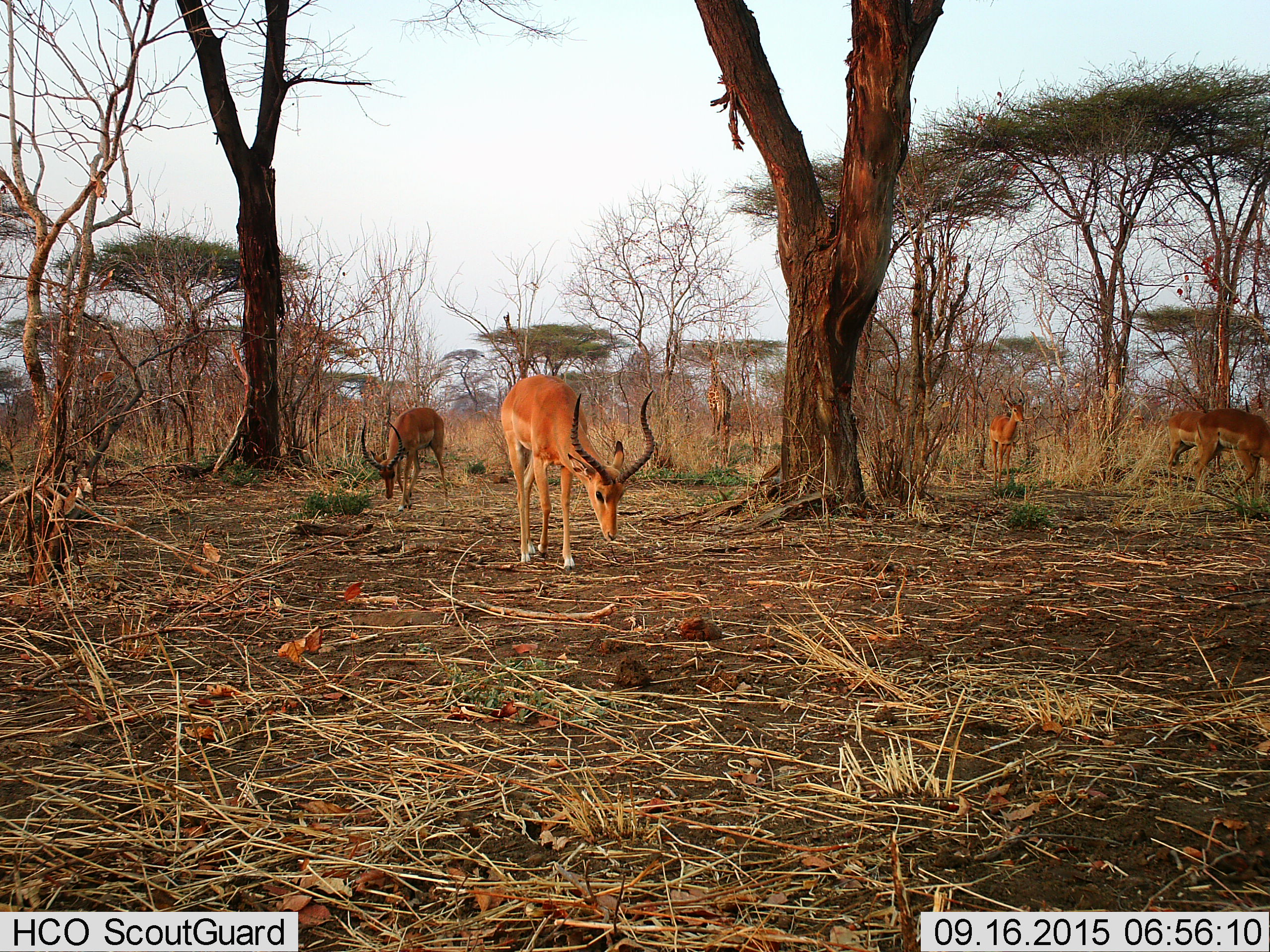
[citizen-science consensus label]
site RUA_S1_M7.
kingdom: Animalia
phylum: Chordata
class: Mammalia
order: Artiodactyla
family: Giraffidae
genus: Giraffa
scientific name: Giraffa camelopardalis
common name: giraffe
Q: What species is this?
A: Giraffe (Giraffa camelopardalis).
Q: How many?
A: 1.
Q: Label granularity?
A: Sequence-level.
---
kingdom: Animalia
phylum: Chordata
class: Mammalia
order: Artiodactyla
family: Bovidae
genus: Aepyceros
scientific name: Aepyceros melampus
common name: impala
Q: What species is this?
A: Impala (Aepyceros melampus).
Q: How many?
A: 5.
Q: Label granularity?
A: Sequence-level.